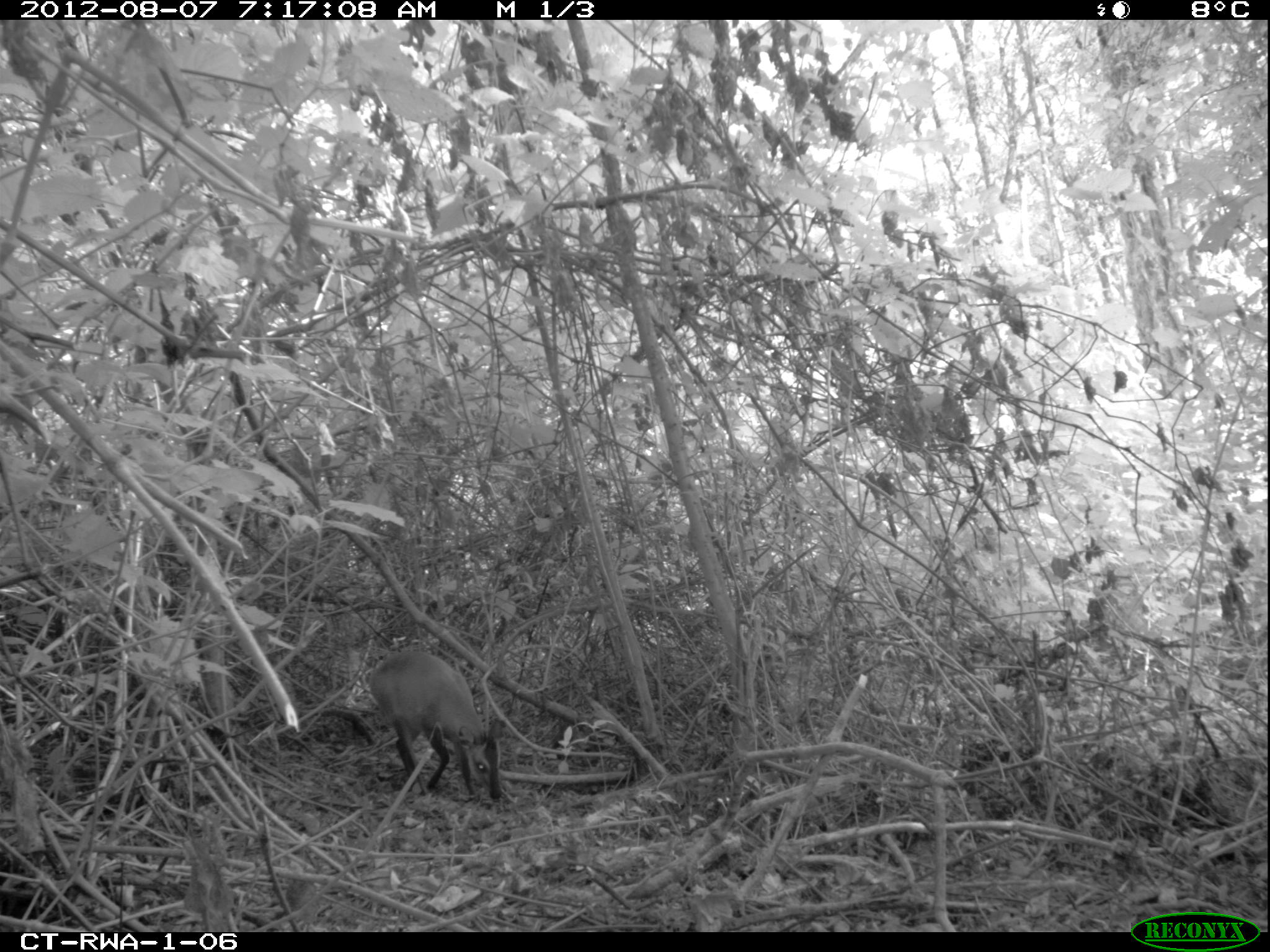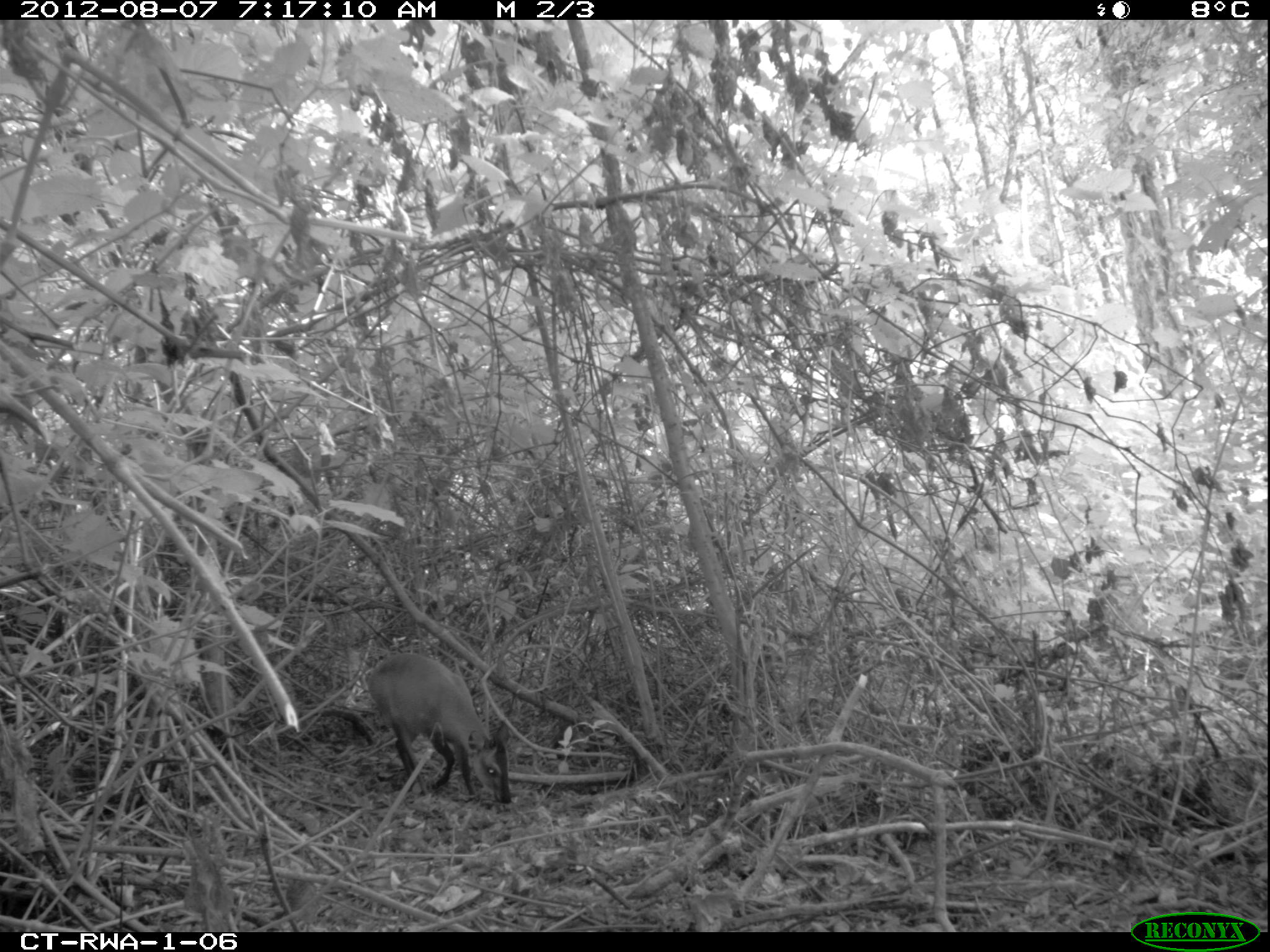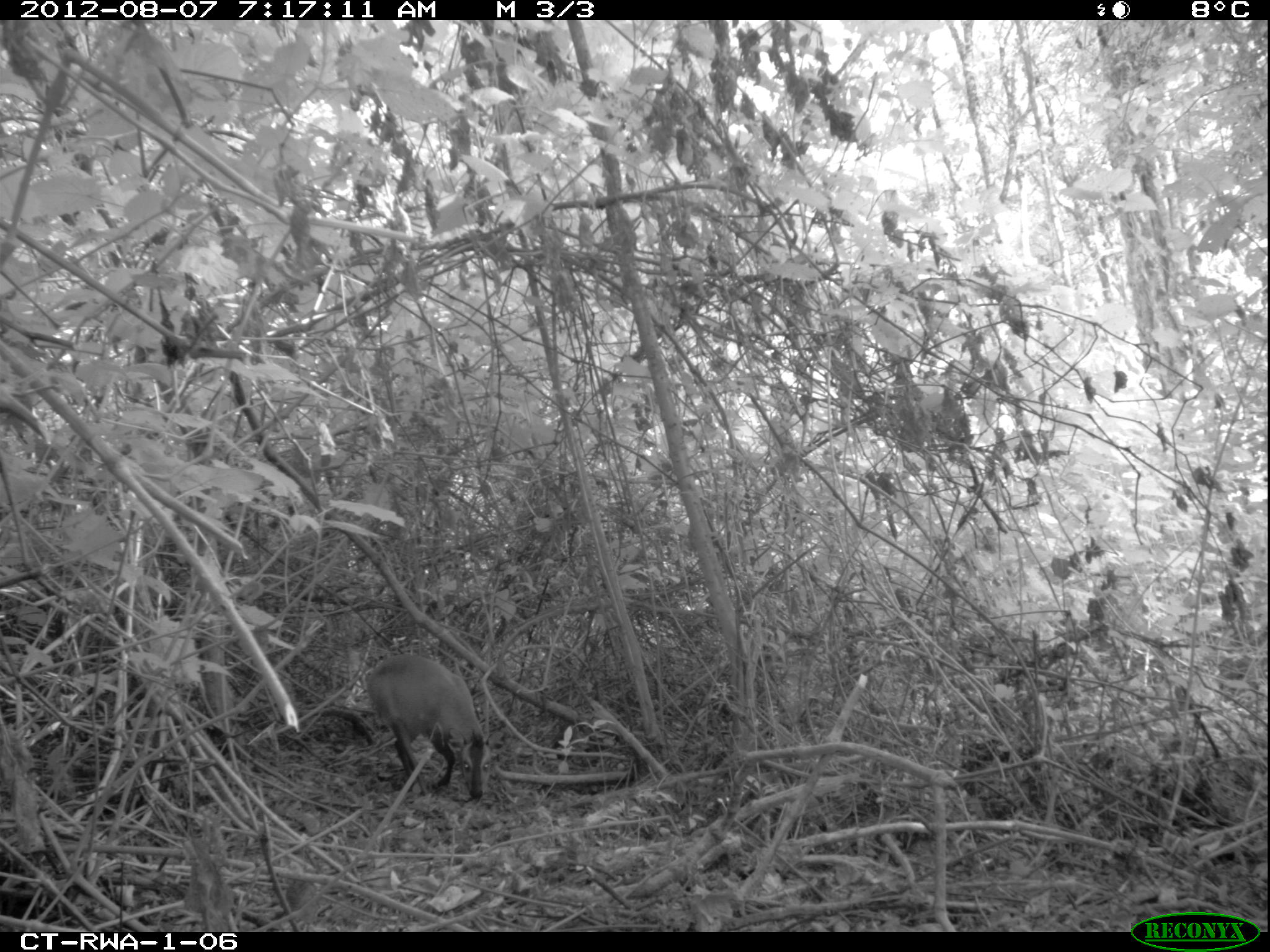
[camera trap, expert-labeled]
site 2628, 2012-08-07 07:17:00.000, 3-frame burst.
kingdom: Animalia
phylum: Chordata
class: Mammalia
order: Artiodactyla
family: Bovidae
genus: Cephalophus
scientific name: Cephalophus nigrifrons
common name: black-fronted duiker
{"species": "Cephalophus nigrifrons (black-fronted duiker)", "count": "1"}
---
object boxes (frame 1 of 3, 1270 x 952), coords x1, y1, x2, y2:
cephalophus nigrifrons: 366, 650, 503, 799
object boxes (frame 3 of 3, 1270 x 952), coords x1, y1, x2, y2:
cephalophus nigrifrons: 363, 652, 499, 802